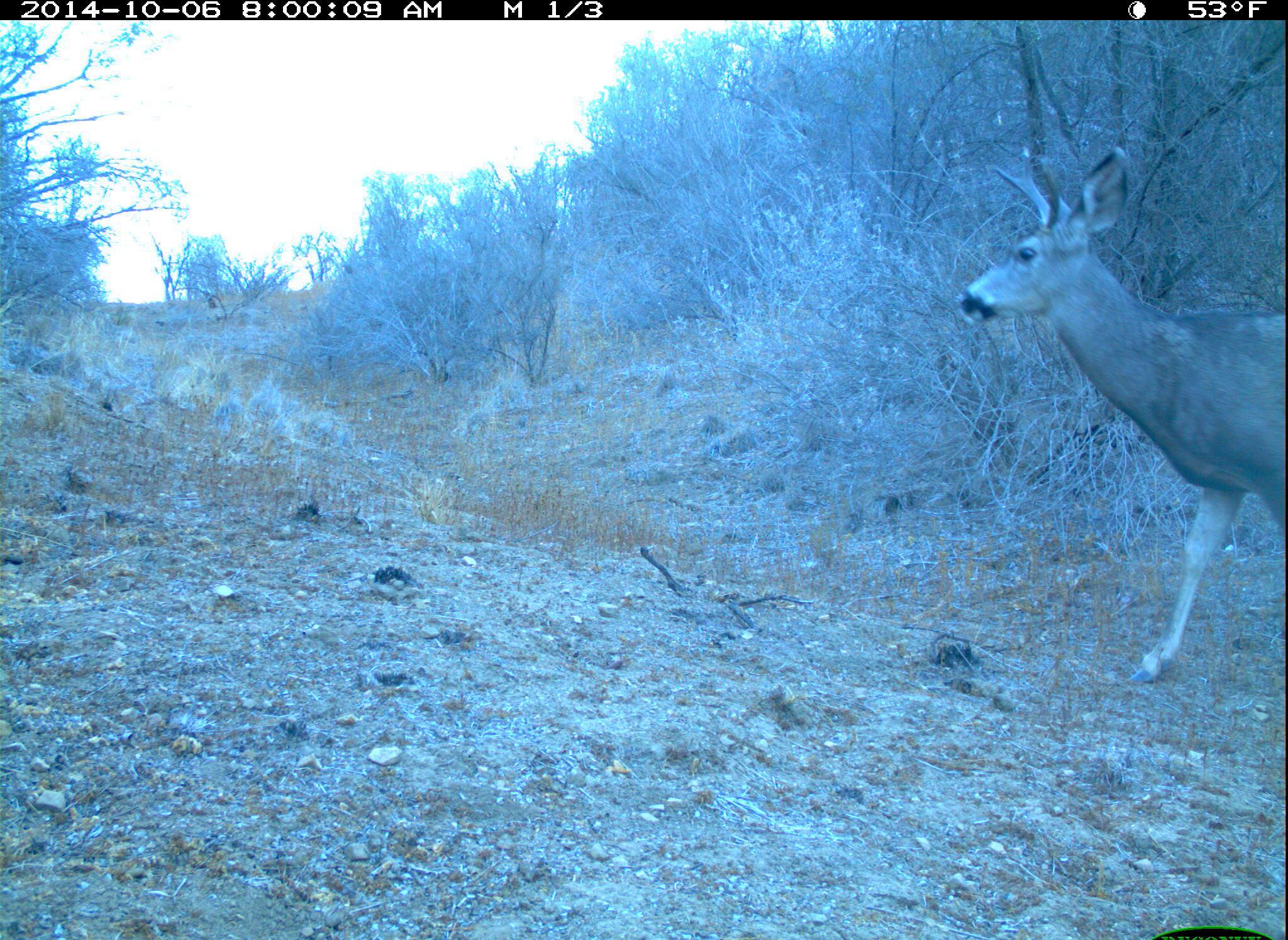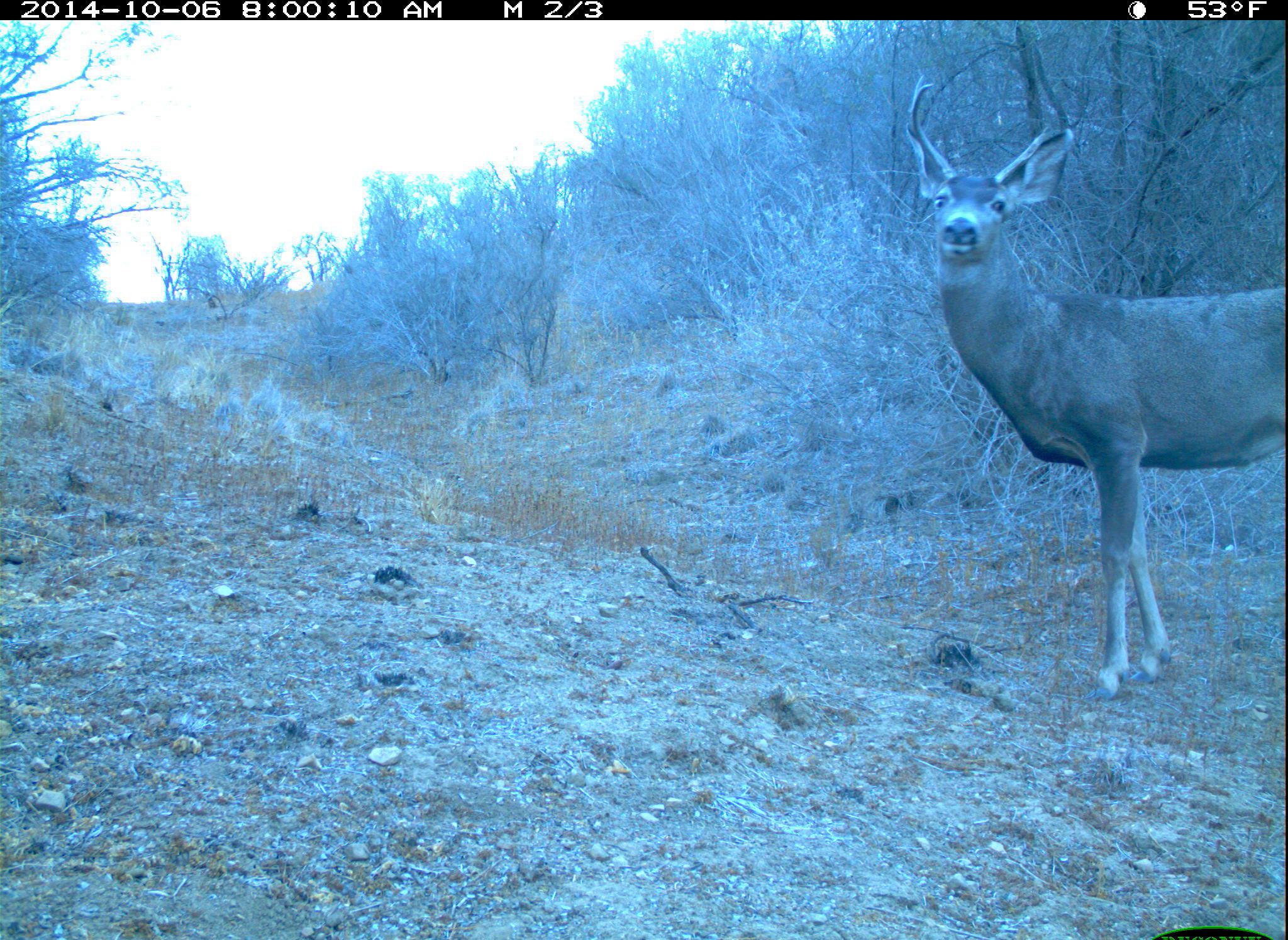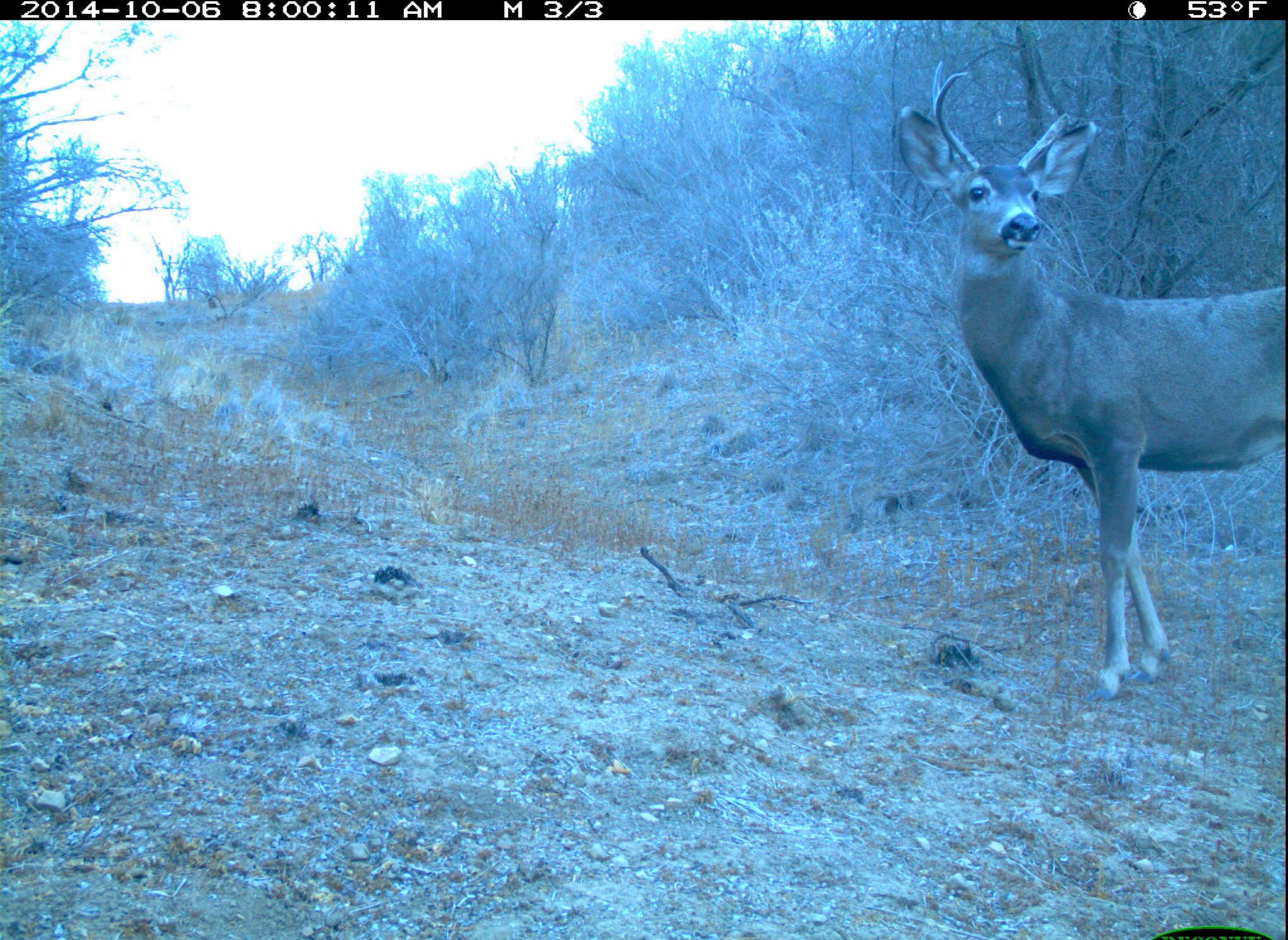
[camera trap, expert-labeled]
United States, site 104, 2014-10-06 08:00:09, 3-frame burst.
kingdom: Animalia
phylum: Chordata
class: Mammalia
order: Artiodactyla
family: Cervidae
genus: Odocoileus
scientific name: Odocoileus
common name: deer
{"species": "deer (Odocoileus)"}